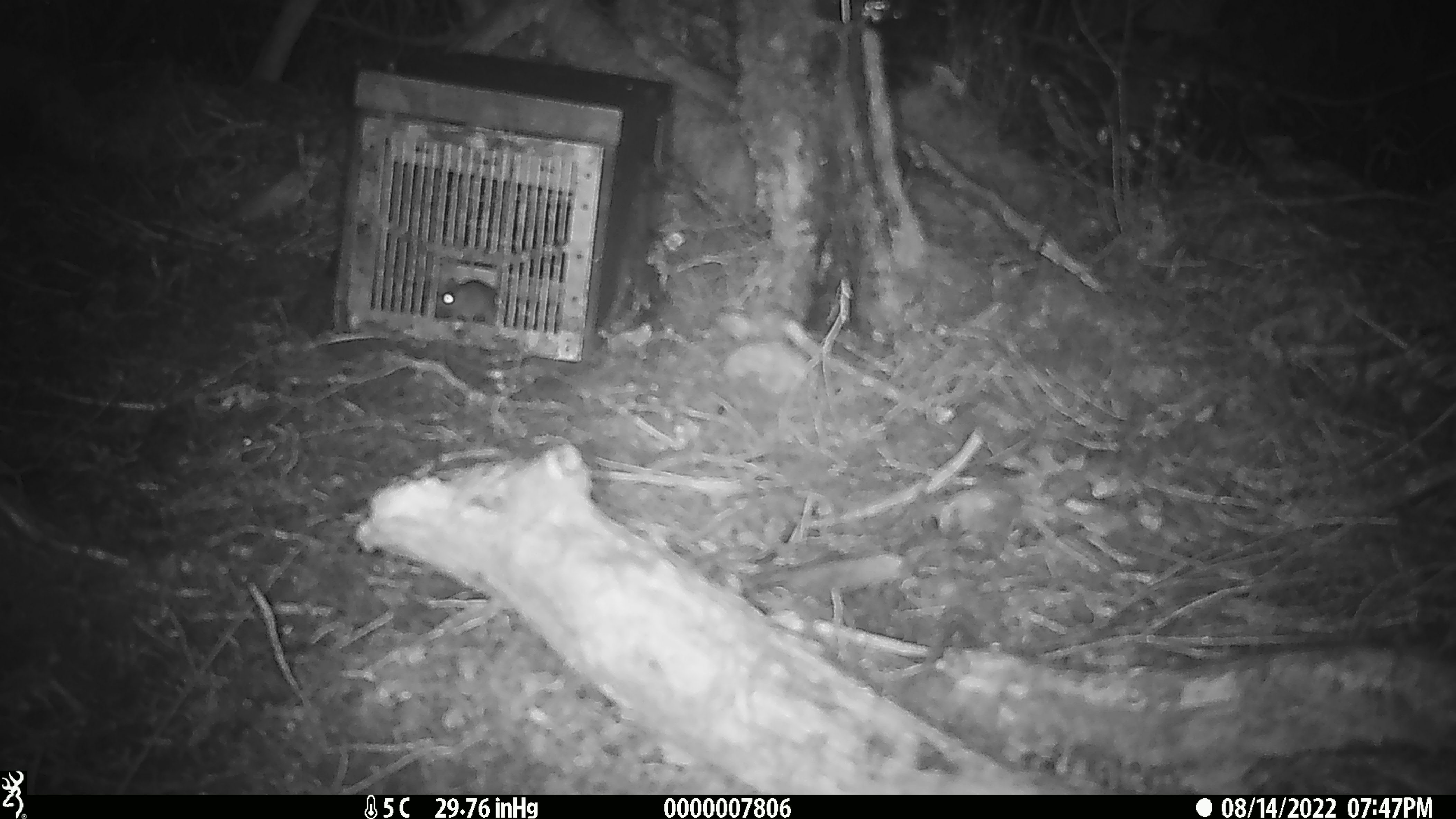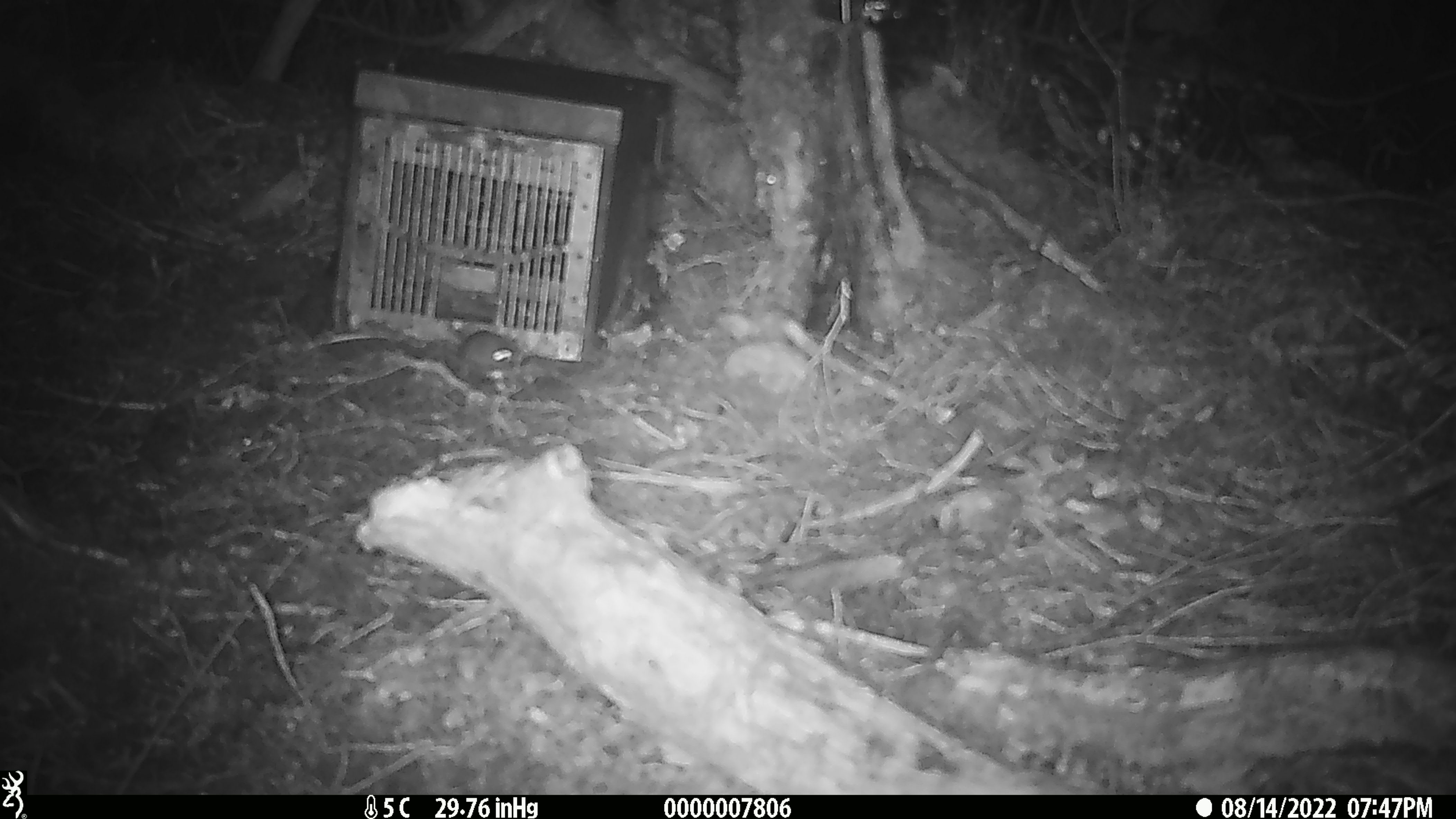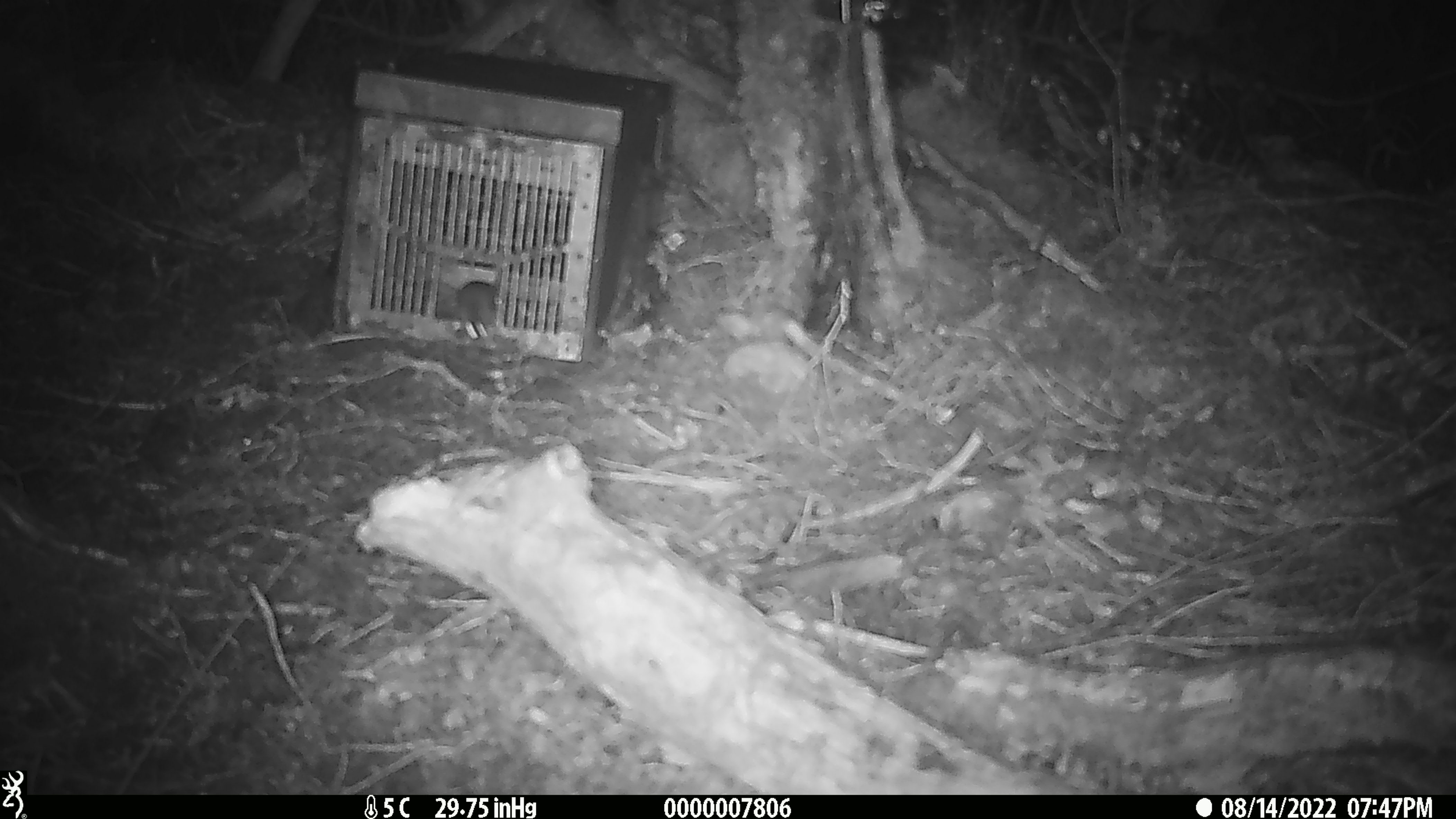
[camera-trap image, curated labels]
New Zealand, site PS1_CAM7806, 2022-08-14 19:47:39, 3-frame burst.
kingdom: Animalia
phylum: Chordata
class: Mammalia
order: Rodentia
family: Muridae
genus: Mus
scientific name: Mus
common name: mouse